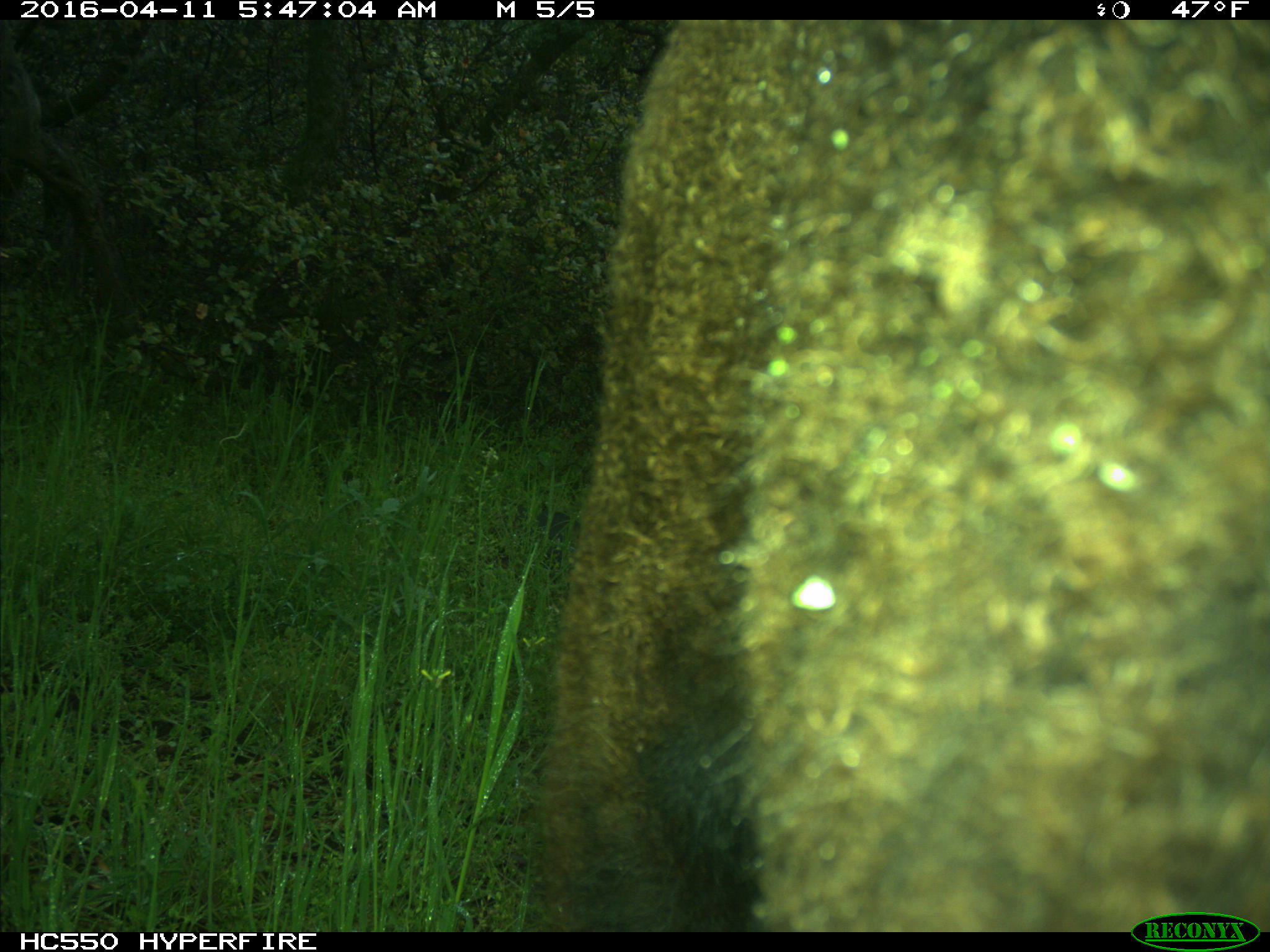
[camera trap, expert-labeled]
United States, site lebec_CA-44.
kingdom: Animalia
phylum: Chordata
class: Mammalia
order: Artiodactyla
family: Bovidae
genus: Bos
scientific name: Bos taurus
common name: domestic cow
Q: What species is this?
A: Bos taurus (domestic cow).